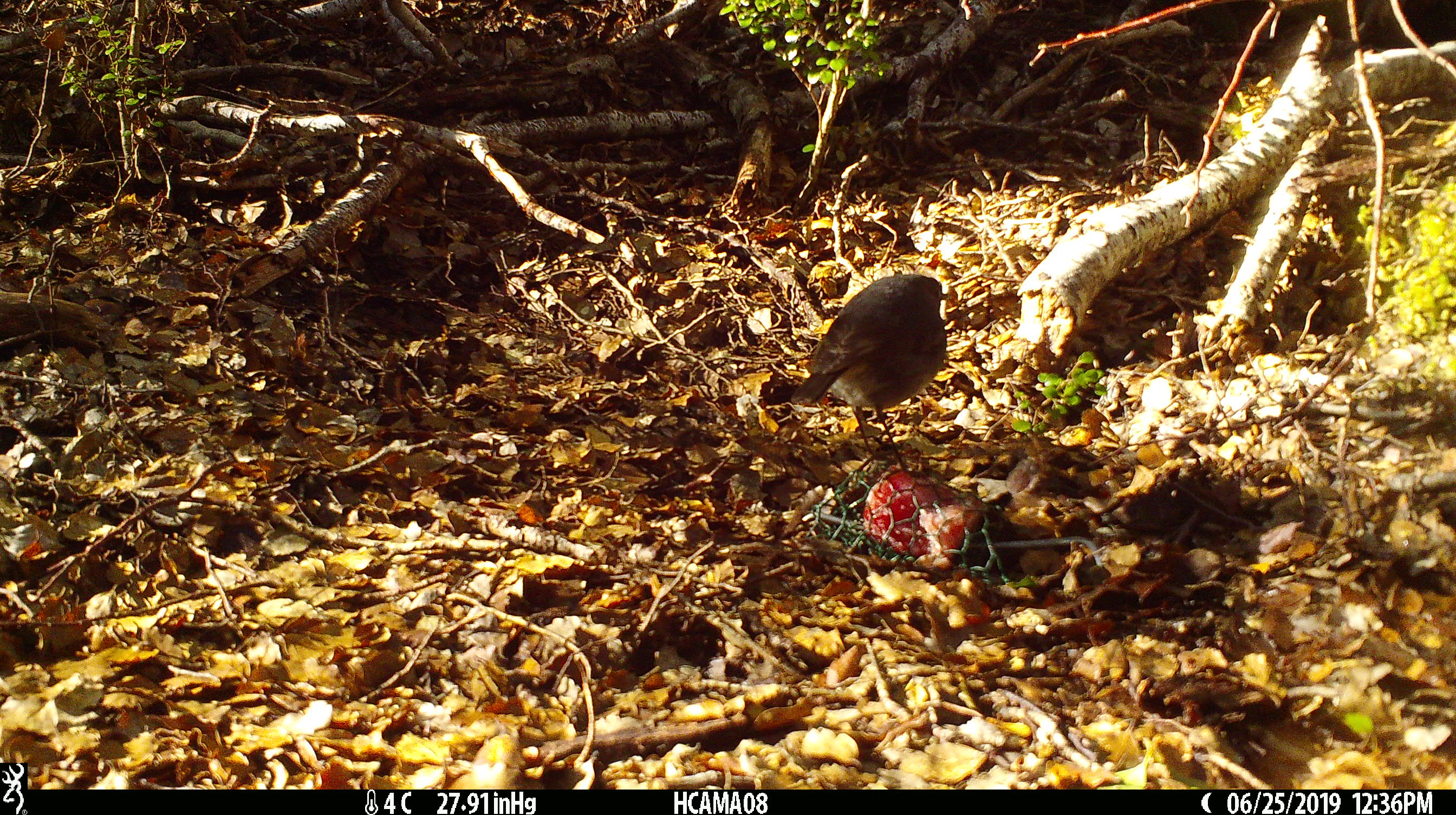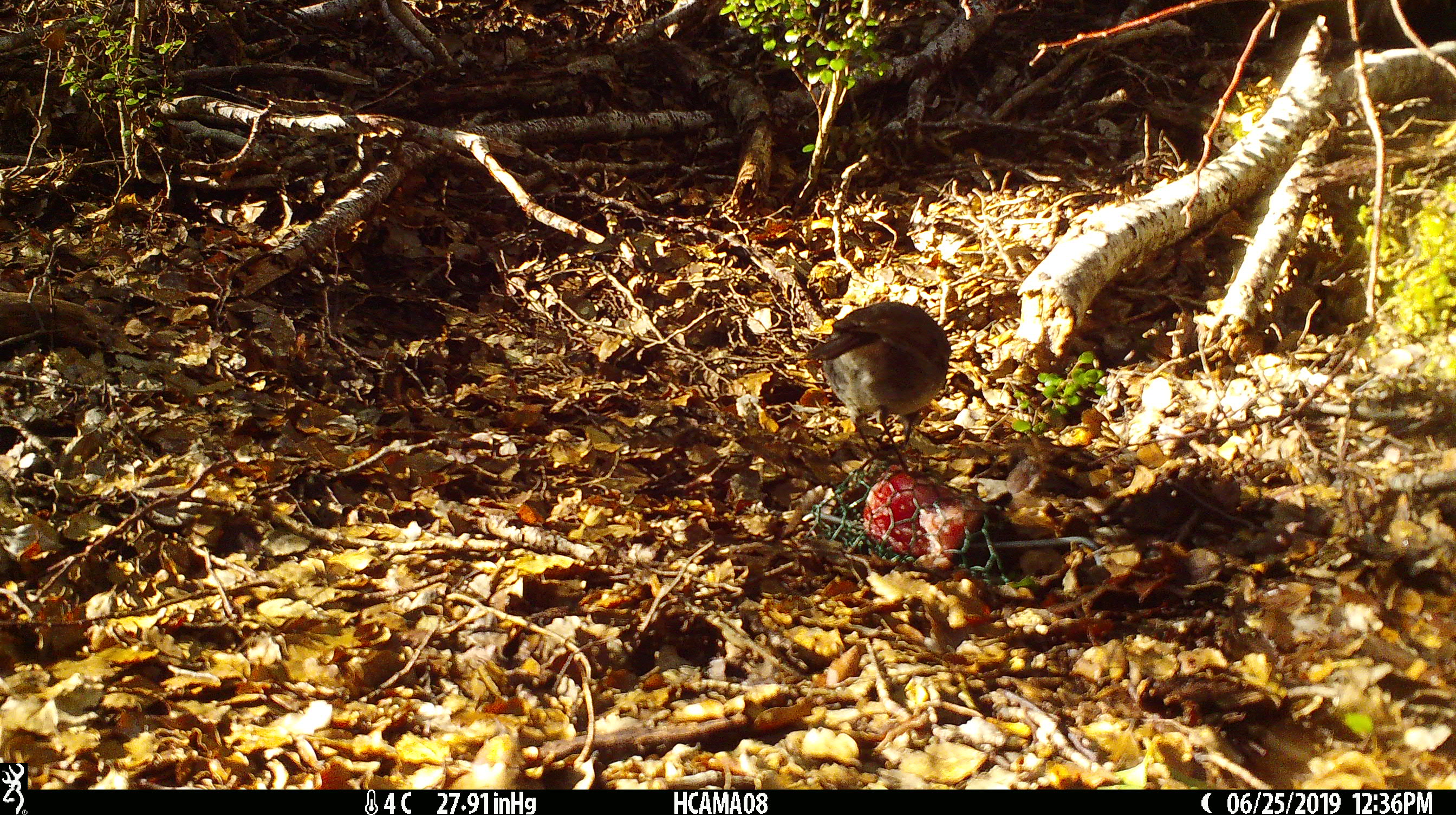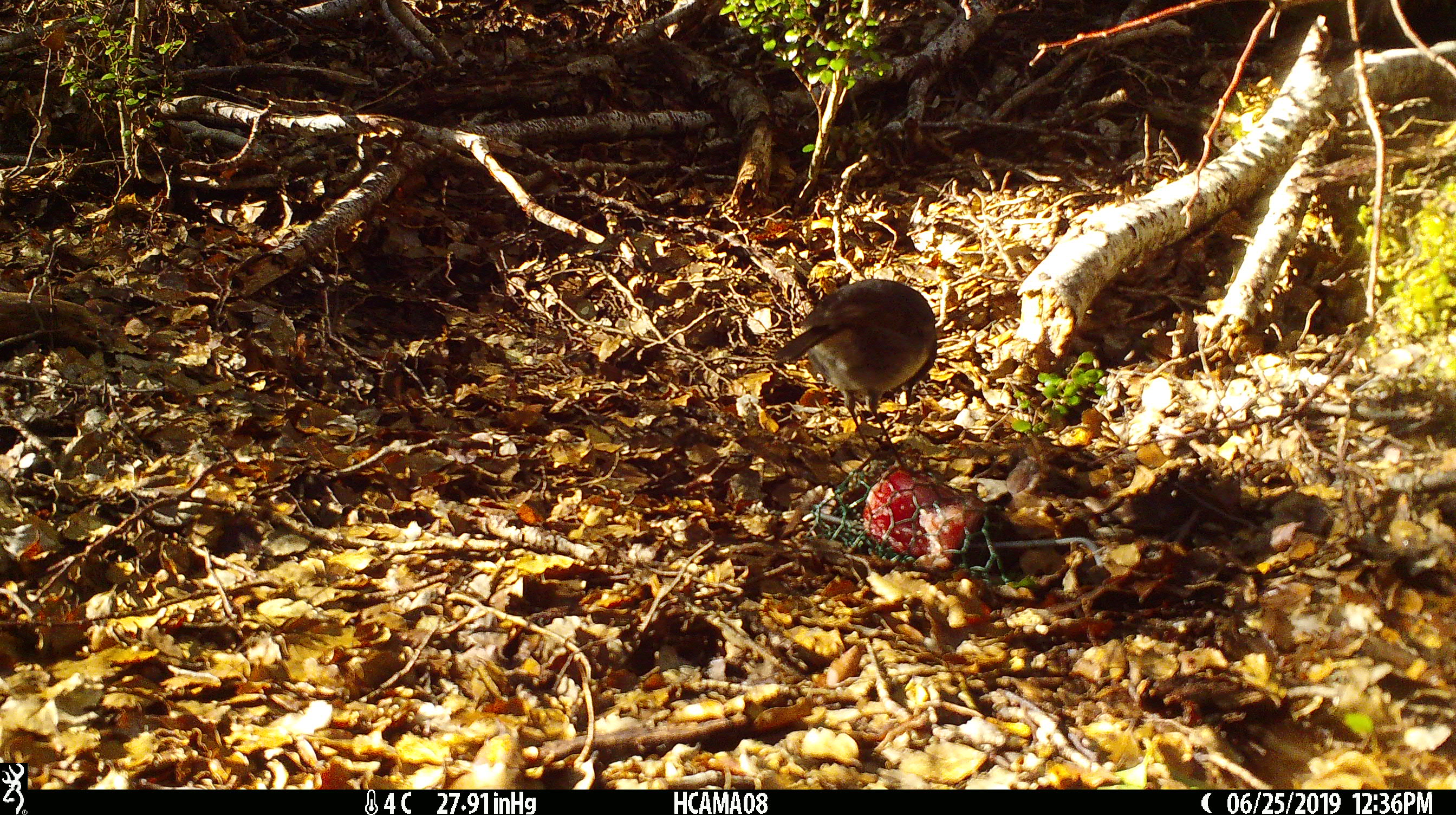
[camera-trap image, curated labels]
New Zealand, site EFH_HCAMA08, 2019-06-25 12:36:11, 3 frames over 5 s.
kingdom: Animalia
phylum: Chordata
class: Aves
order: Passeriformes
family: Petroicidae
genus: Petroica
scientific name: Petroica australis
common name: new zealand robin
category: robin